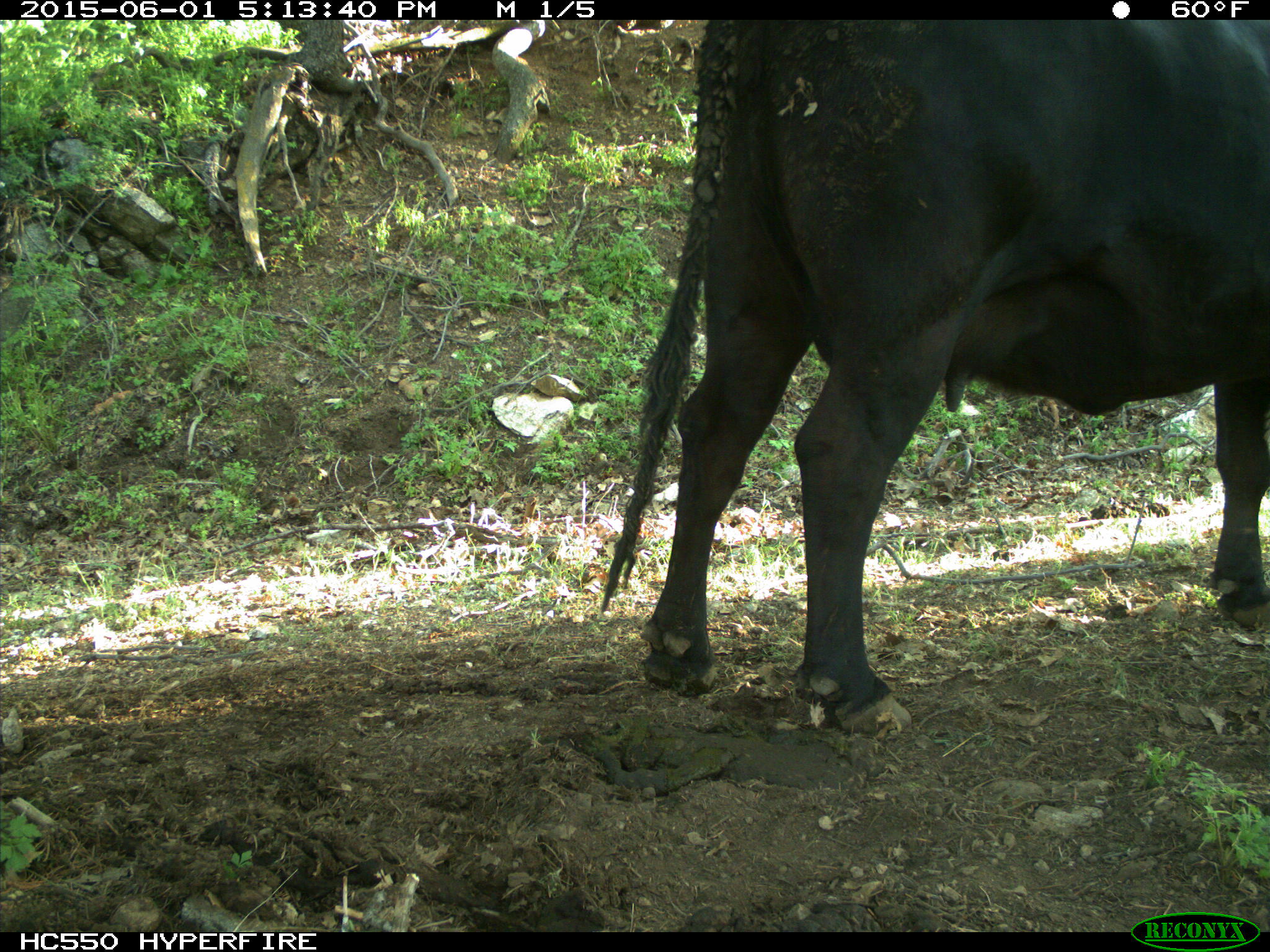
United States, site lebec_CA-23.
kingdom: Animalia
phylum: Chordata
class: Mammalia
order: Artiodactyla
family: Bovidae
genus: Bos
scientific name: Bos taurus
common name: domestic cow